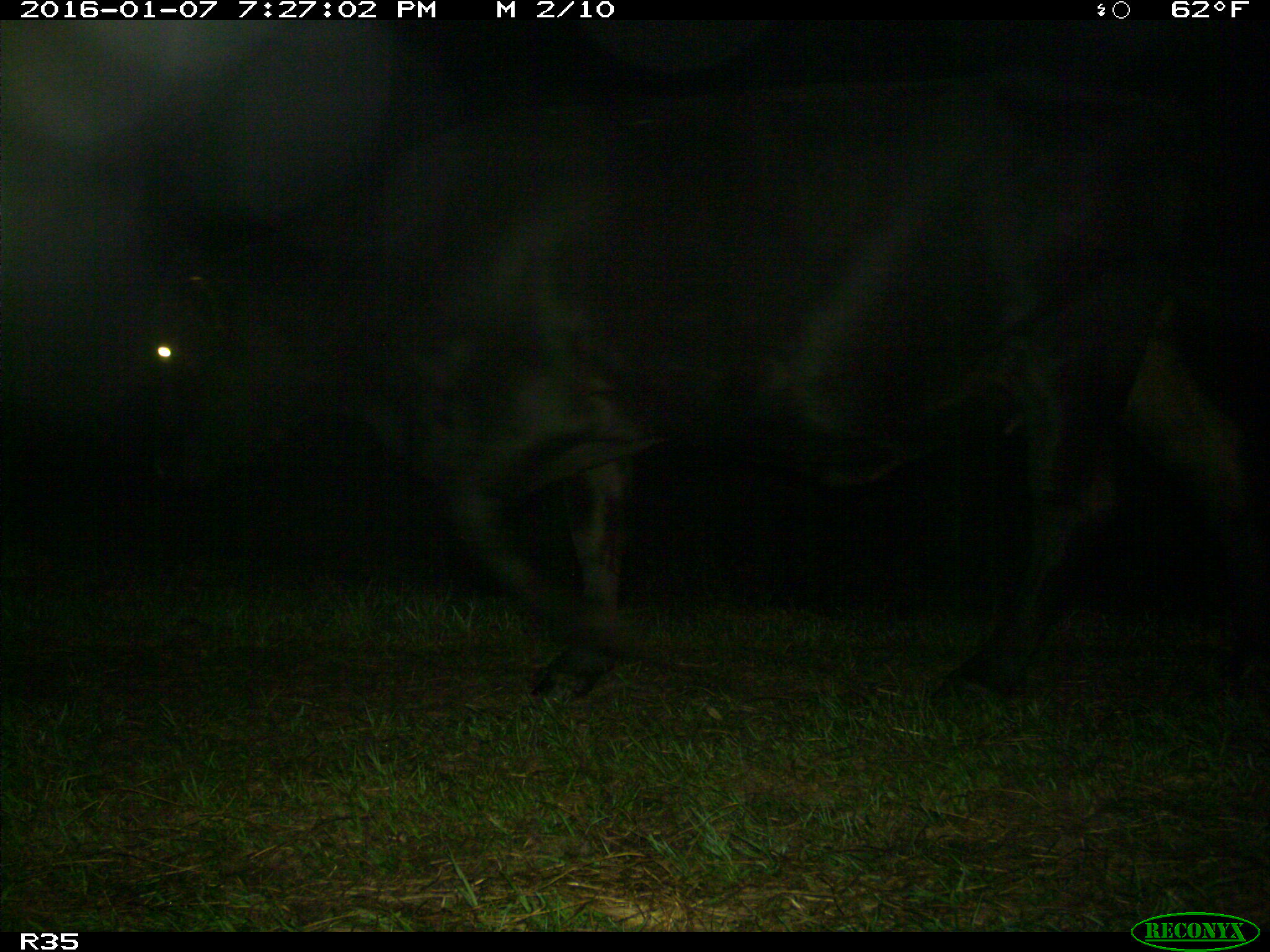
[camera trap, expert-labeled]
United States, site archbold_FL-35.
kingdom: Animalia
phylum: Chordata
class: Mammalia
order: Artiodactyla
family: Bovidae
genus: Bos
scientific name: Bos taurus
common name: domestic cow